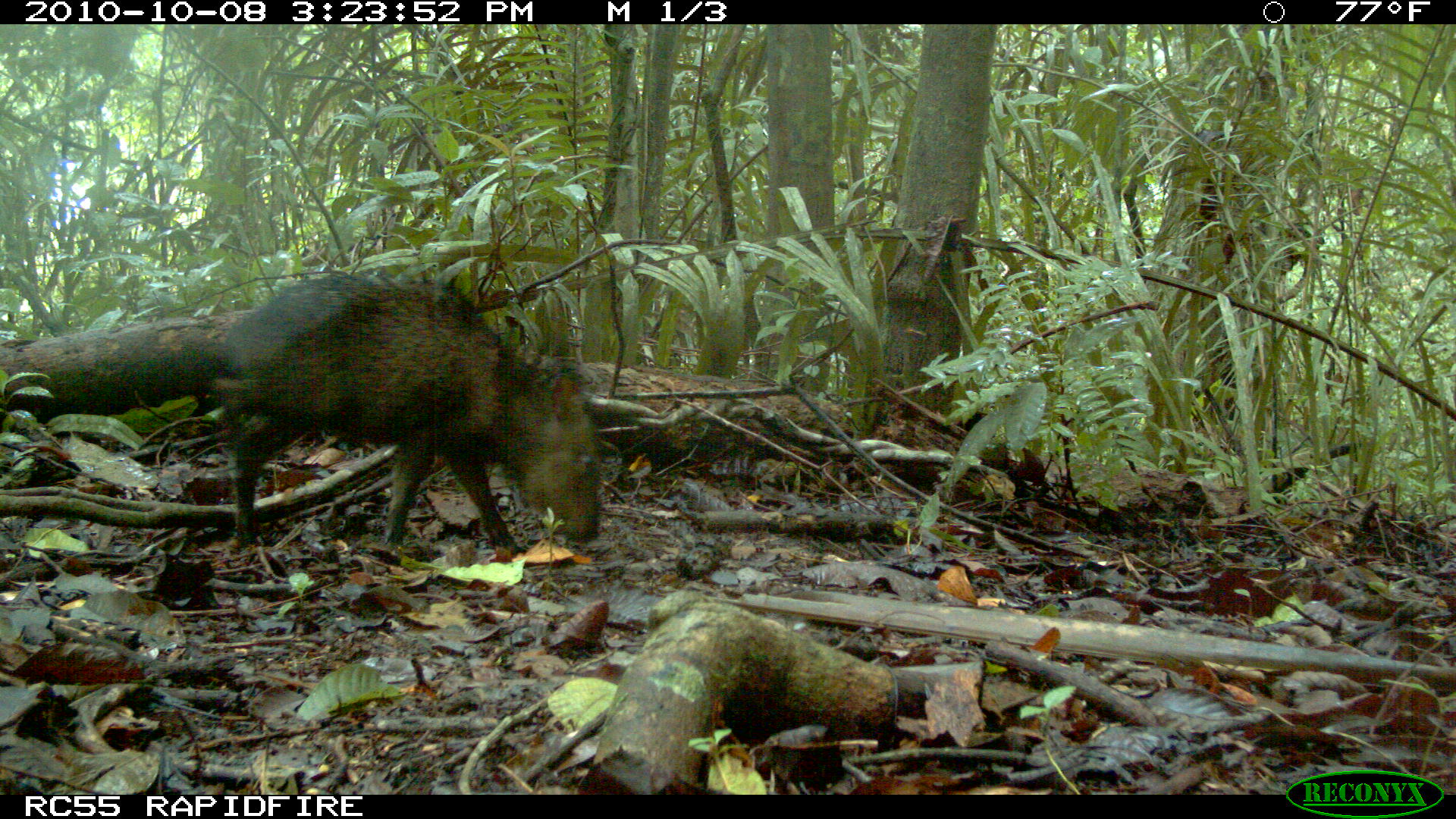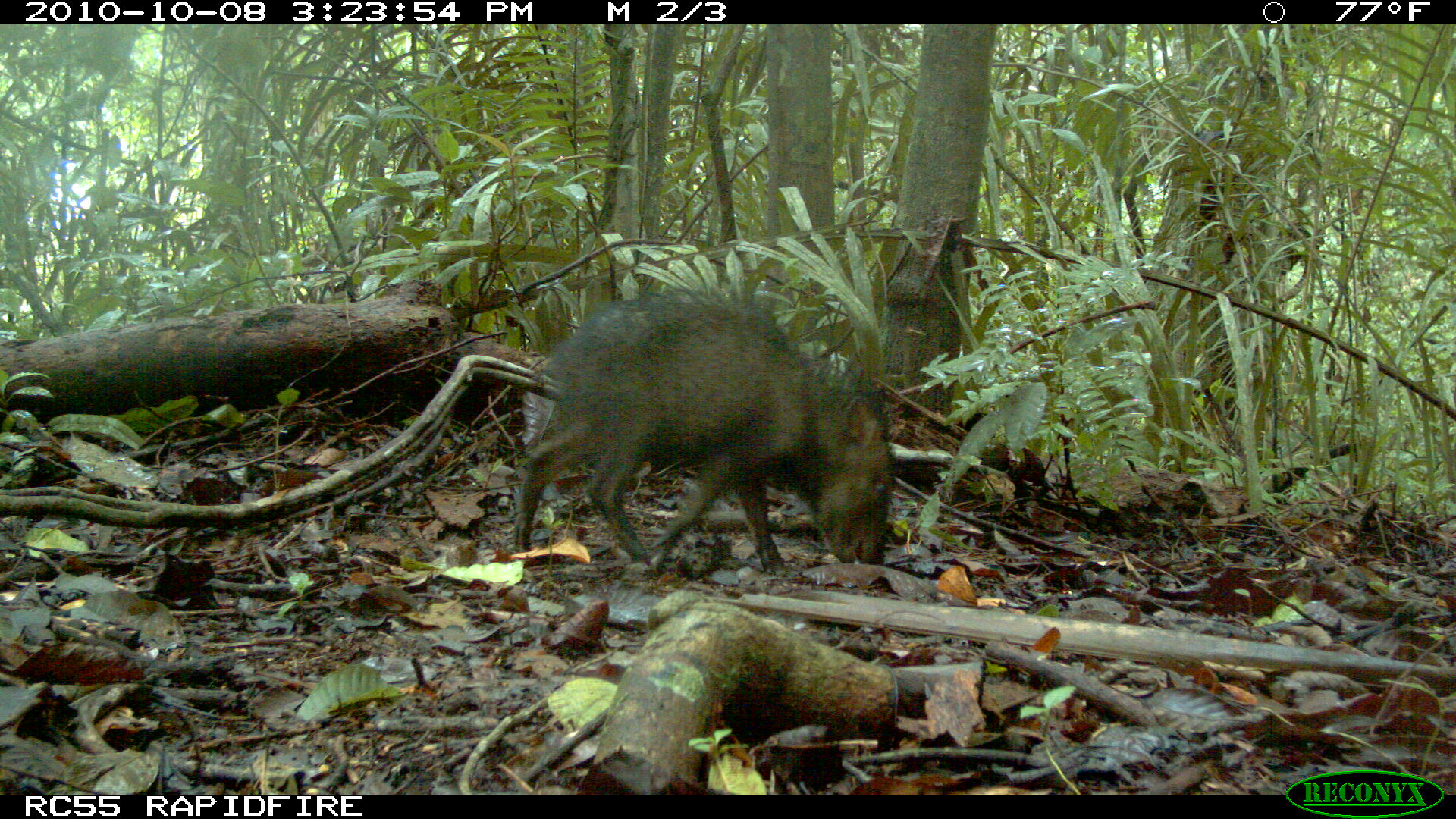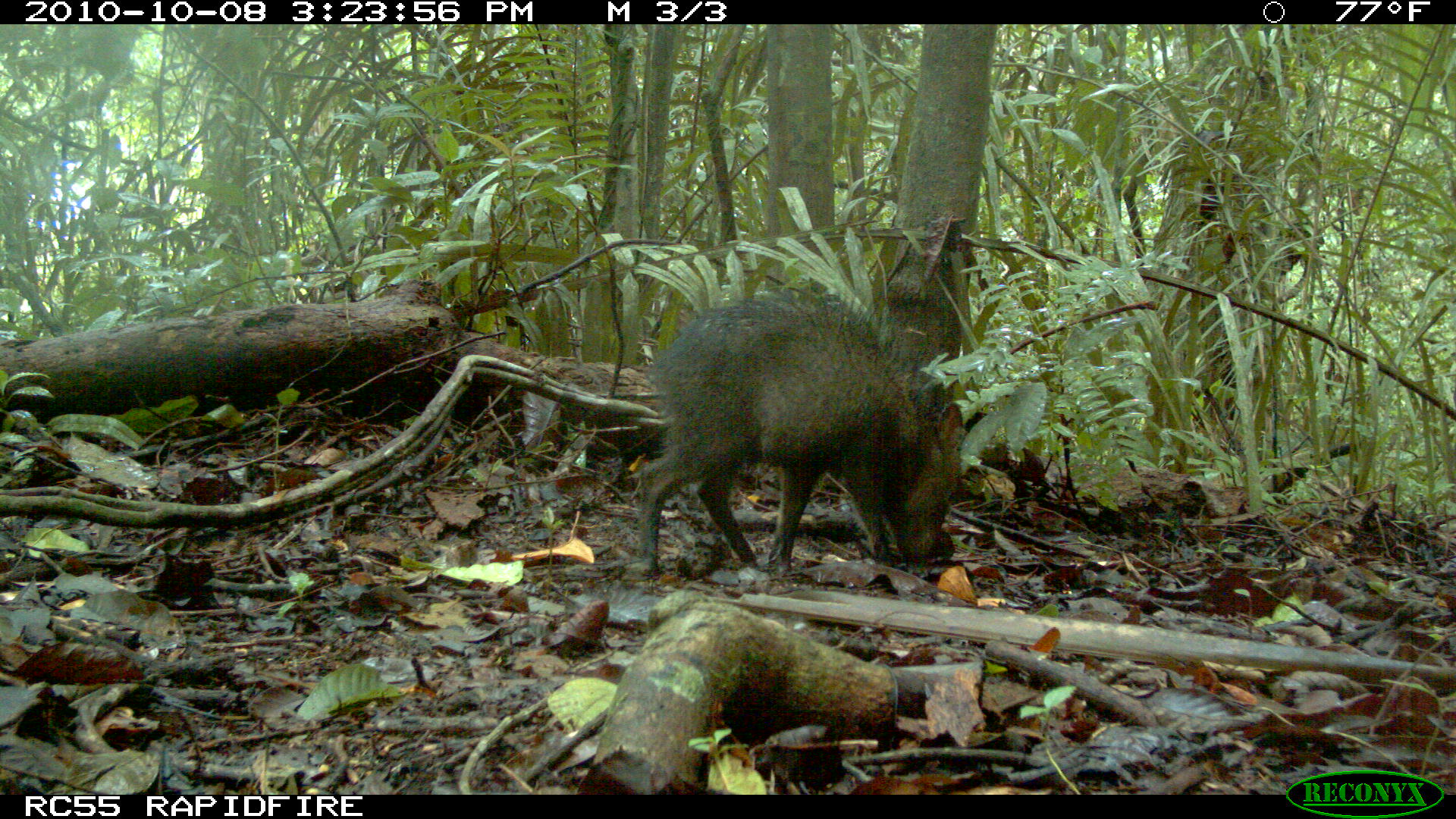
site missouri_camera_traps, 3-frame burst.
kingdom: Animalia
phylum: Chordata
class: Mammalia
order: Artiodactyla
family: Tayassuidae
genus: Pecari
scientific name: Pecari tajacu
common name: collared peccary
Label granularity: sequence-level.